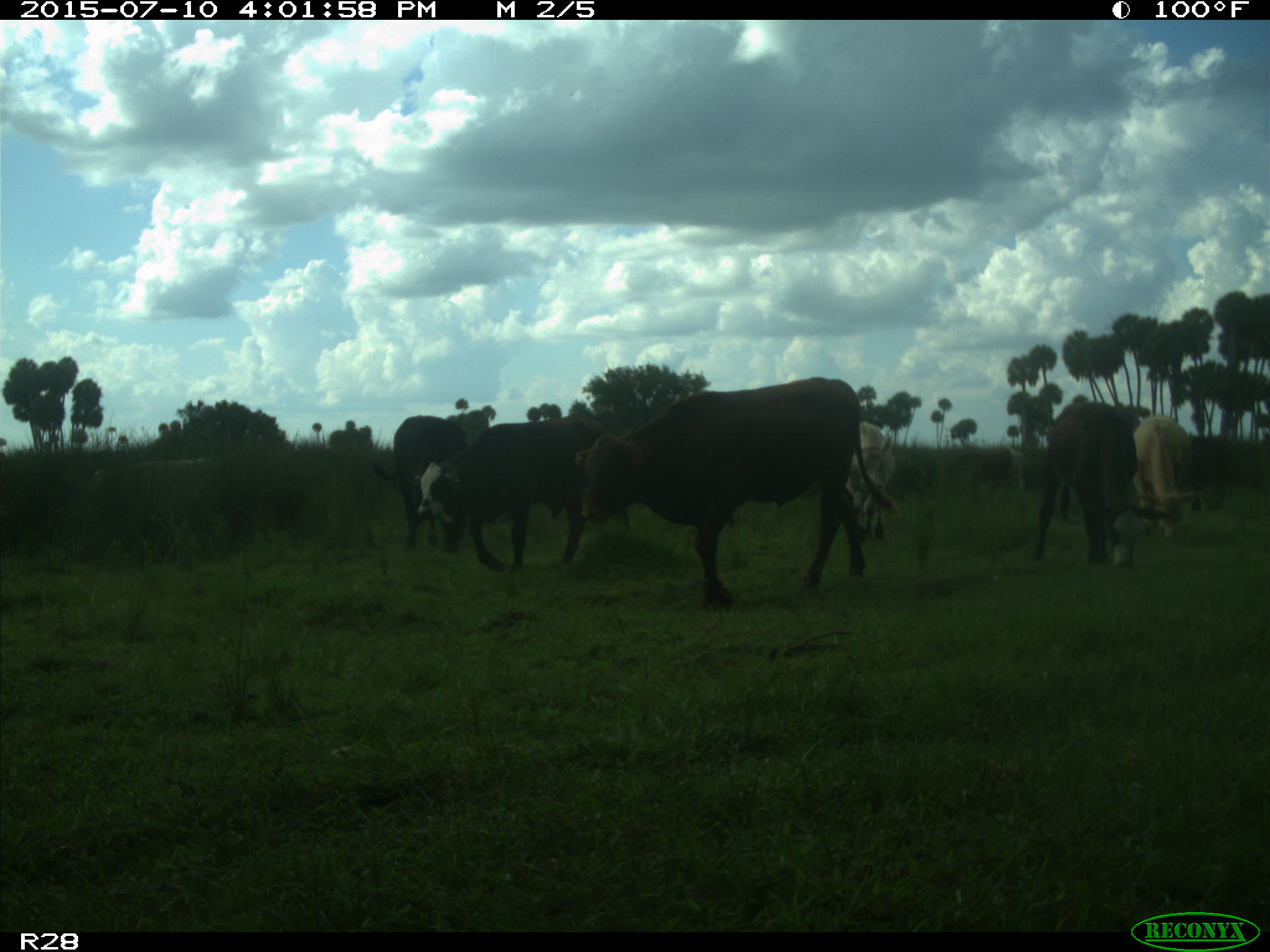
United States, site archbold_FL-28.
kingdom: Animalia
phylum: Chordata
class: Mammalia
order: Artiodactyla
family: Bovidae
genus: Bos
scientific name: Bos taurus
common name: domestic cow